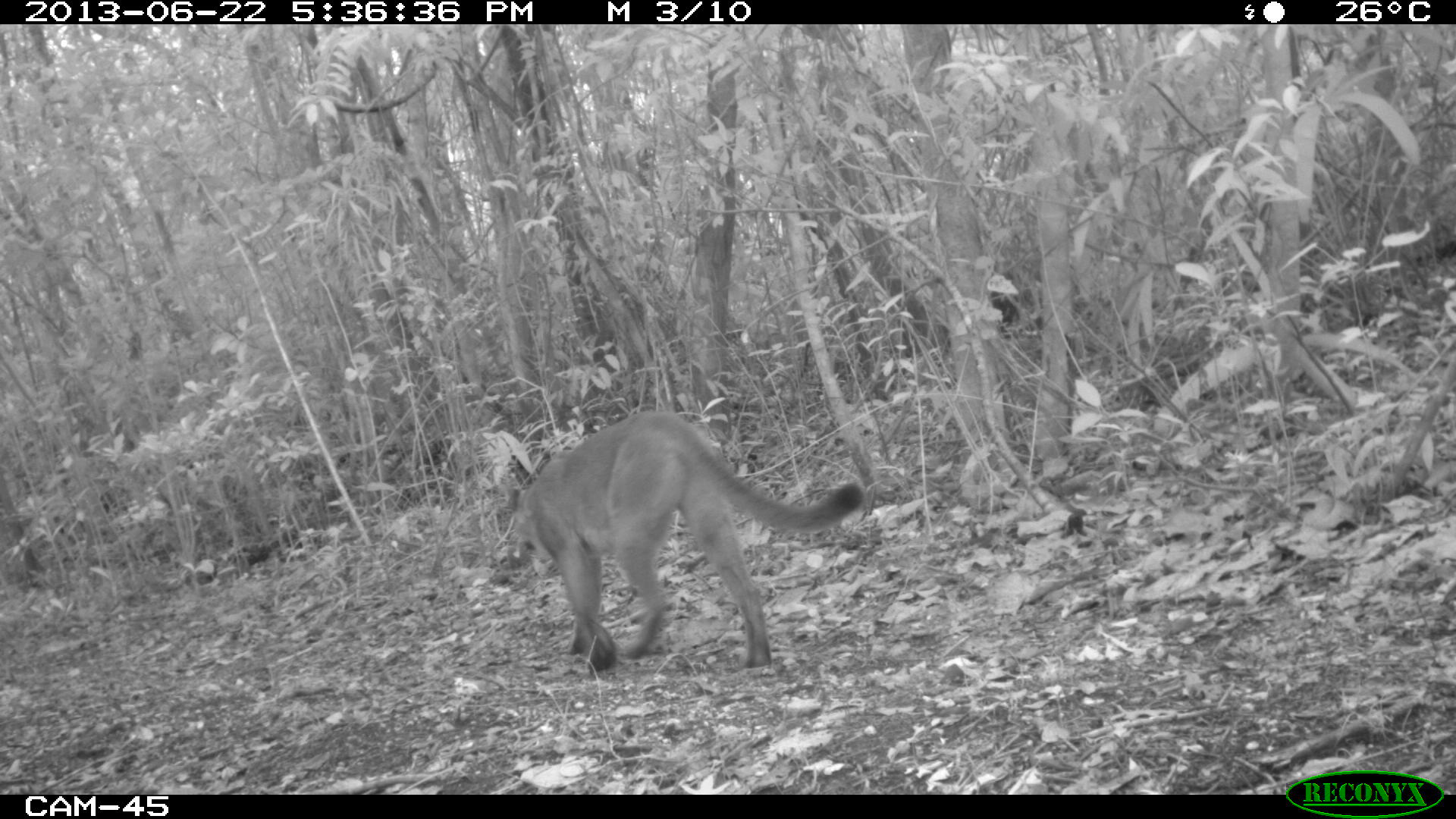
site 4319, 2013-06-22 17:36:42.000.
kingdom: Animalia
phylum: Chordata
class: Mammalia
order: Carnivora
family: Felidae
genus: Puma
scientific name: Puma concolor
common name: mountain lion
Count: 1.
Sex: female.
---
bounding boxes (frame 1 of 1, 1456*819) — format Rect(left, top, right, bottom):
puma concolor: Rect(509, 411, 862, 673)